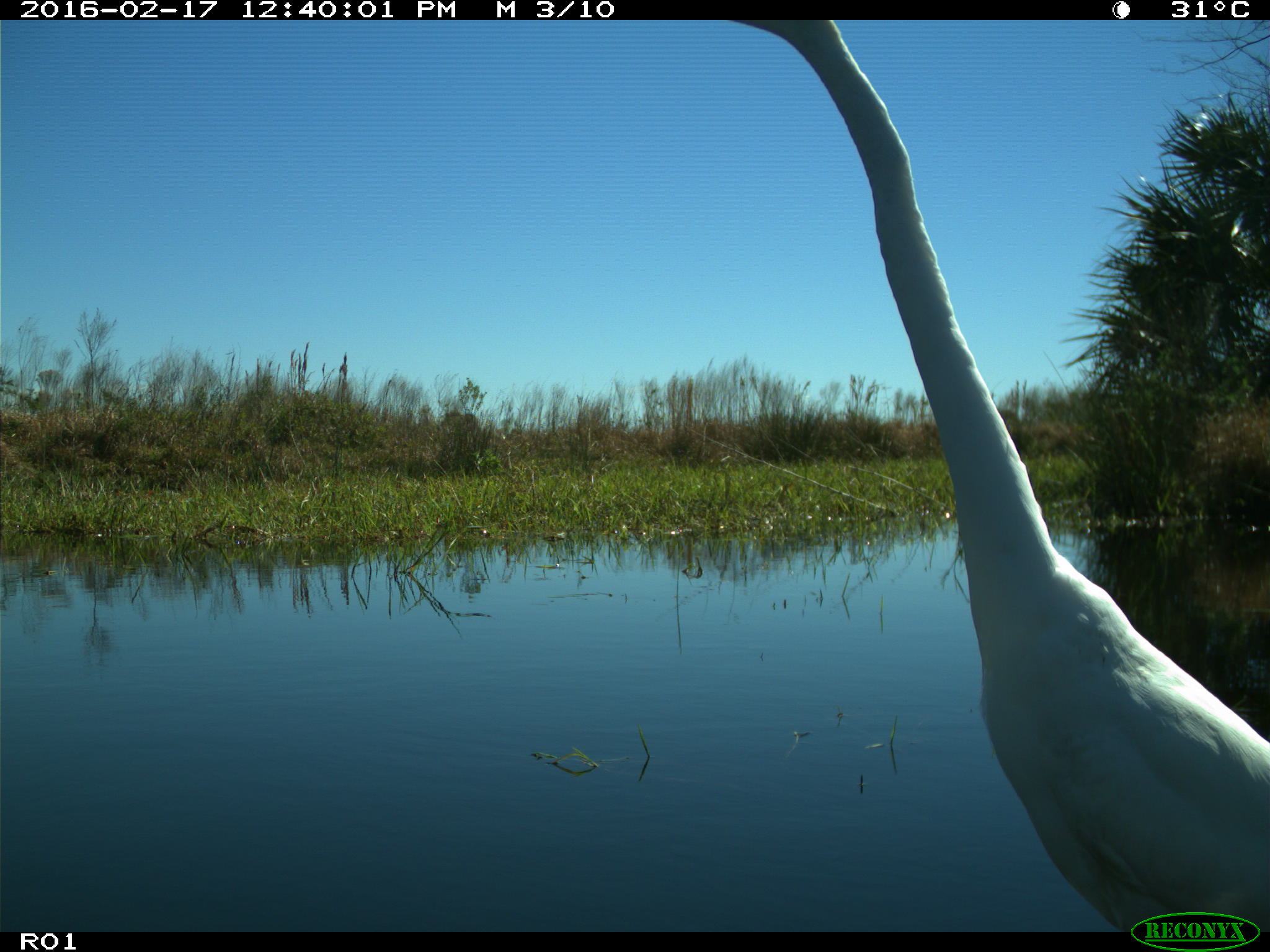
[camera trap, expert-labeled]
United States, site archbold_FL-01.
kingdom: Animalia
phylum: Chordata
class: Aves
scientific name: Aves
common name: birds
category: unidentified bird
Unidentified bird (birds) (Aves).